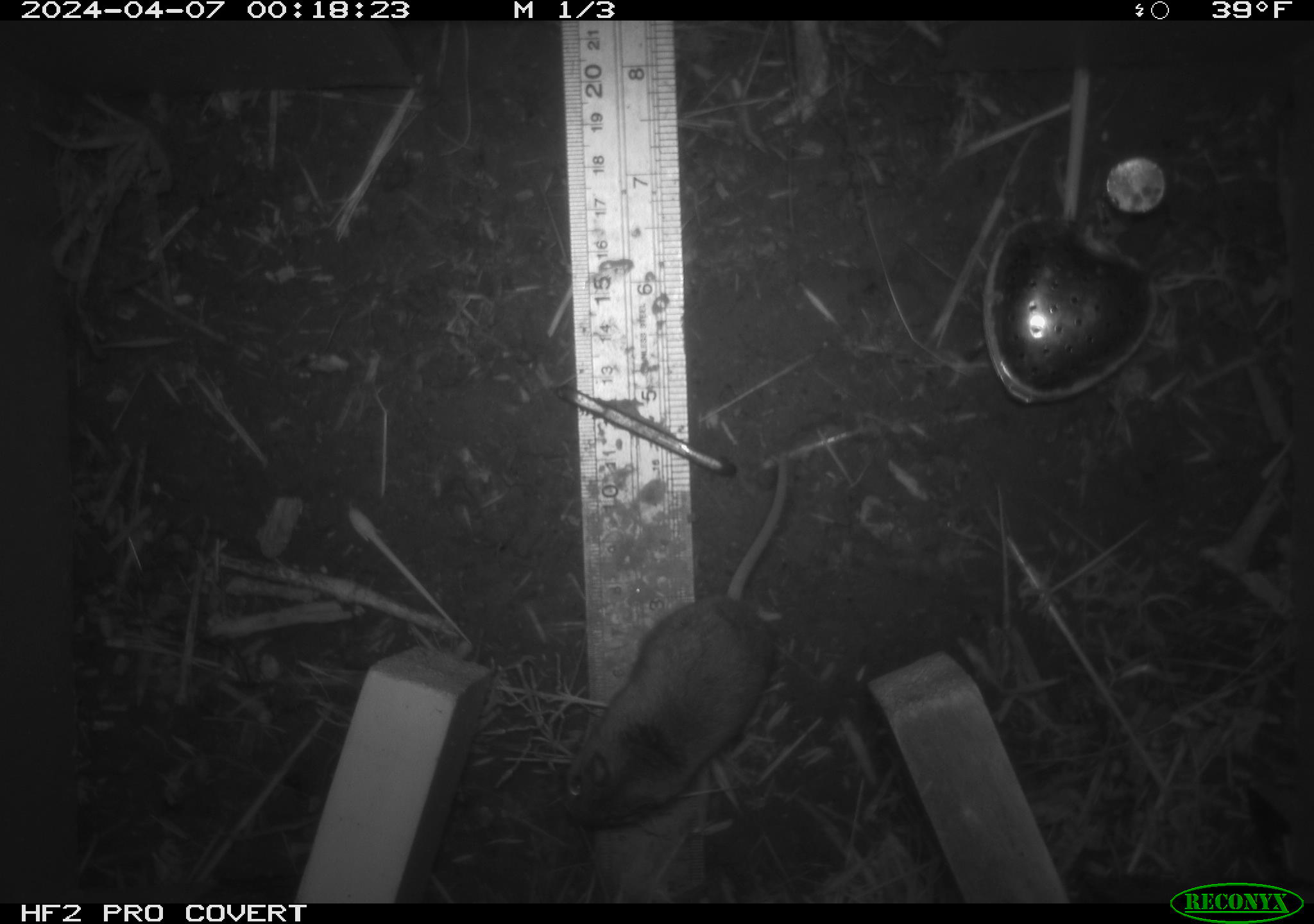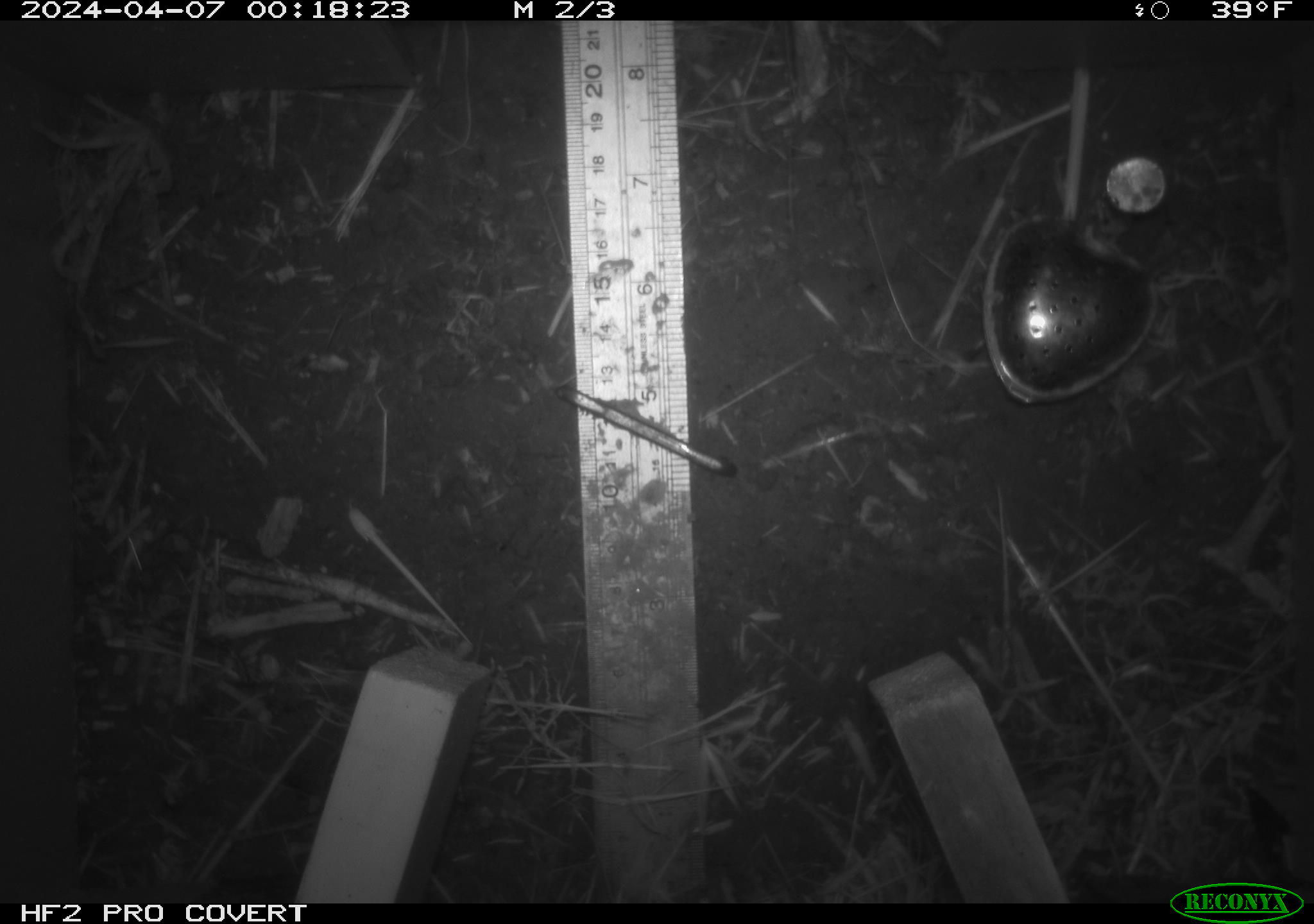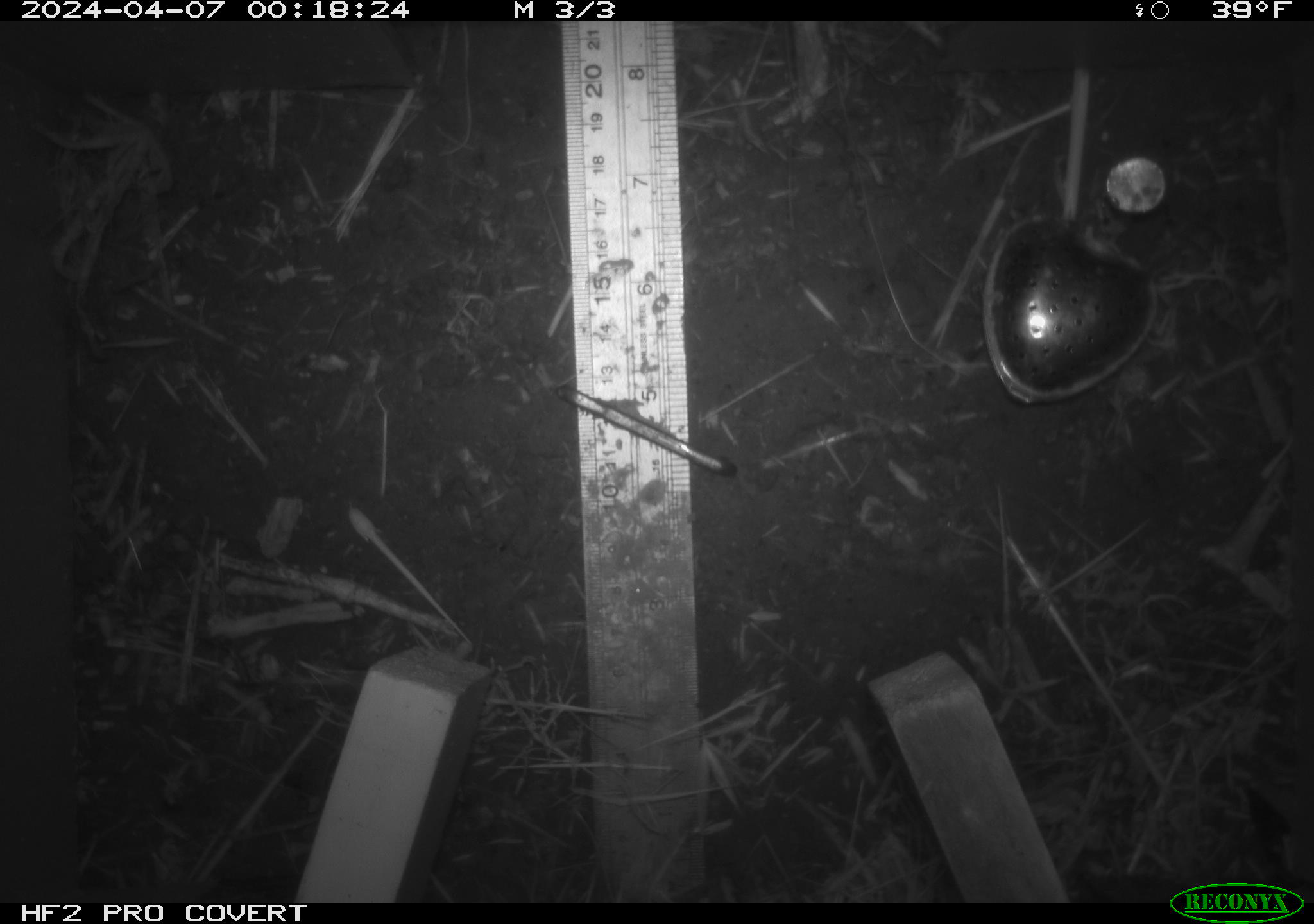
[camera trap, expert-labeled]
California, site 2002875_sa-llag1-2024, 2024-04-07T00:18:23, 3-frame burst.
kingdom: Animalia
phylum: Chordata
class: Mammalia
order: Rodentia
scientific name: Rodentia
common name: mouse species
Mouse species (Rodentia).